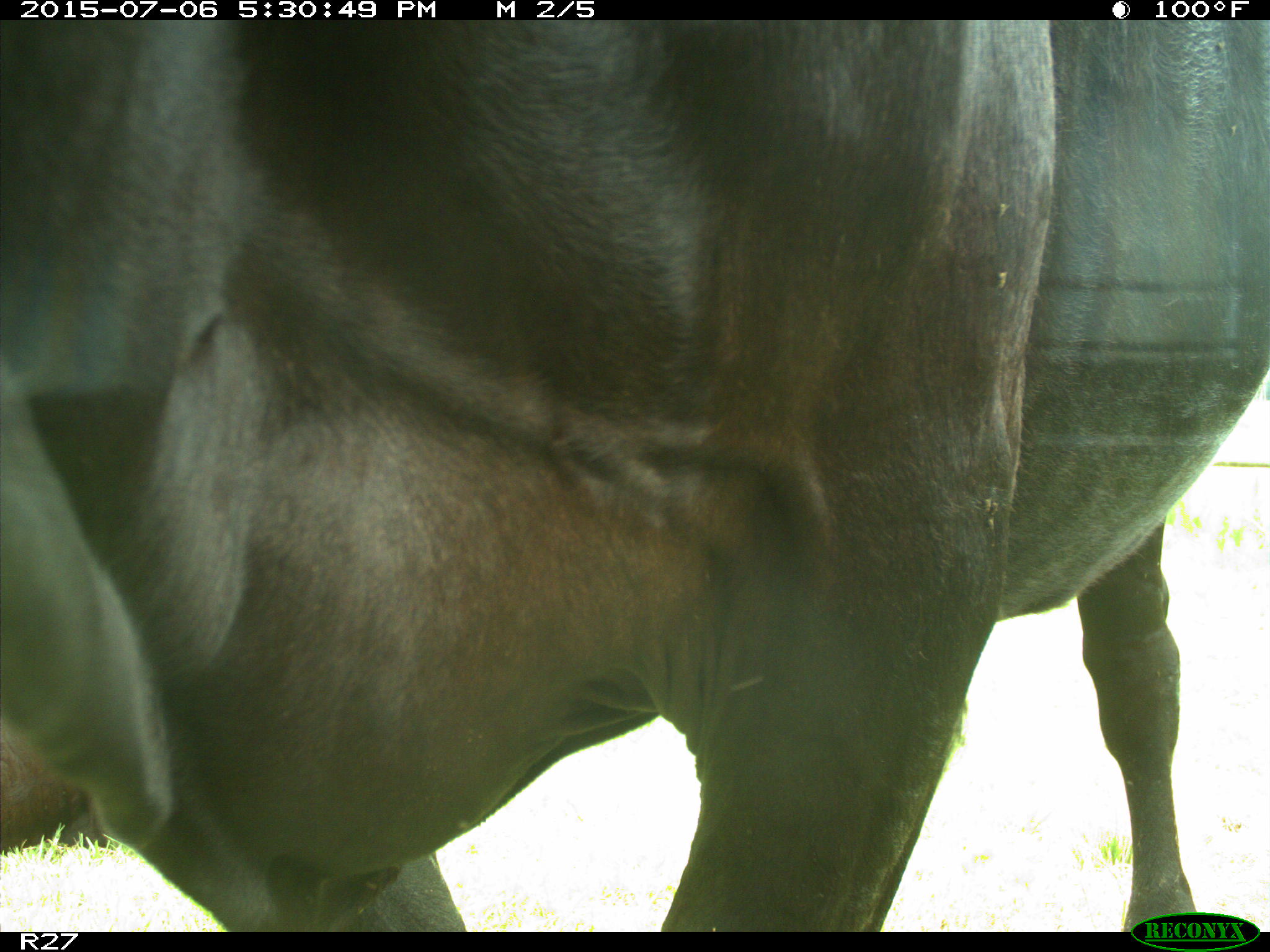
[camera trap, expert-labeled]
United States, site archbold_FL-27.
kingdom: Animalia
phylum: Chordata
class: Mammalia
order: Artiodactyla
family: Bovidae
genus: Bos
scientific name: Bos taurus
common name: domestic cow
Bos taurus (domestic cow).